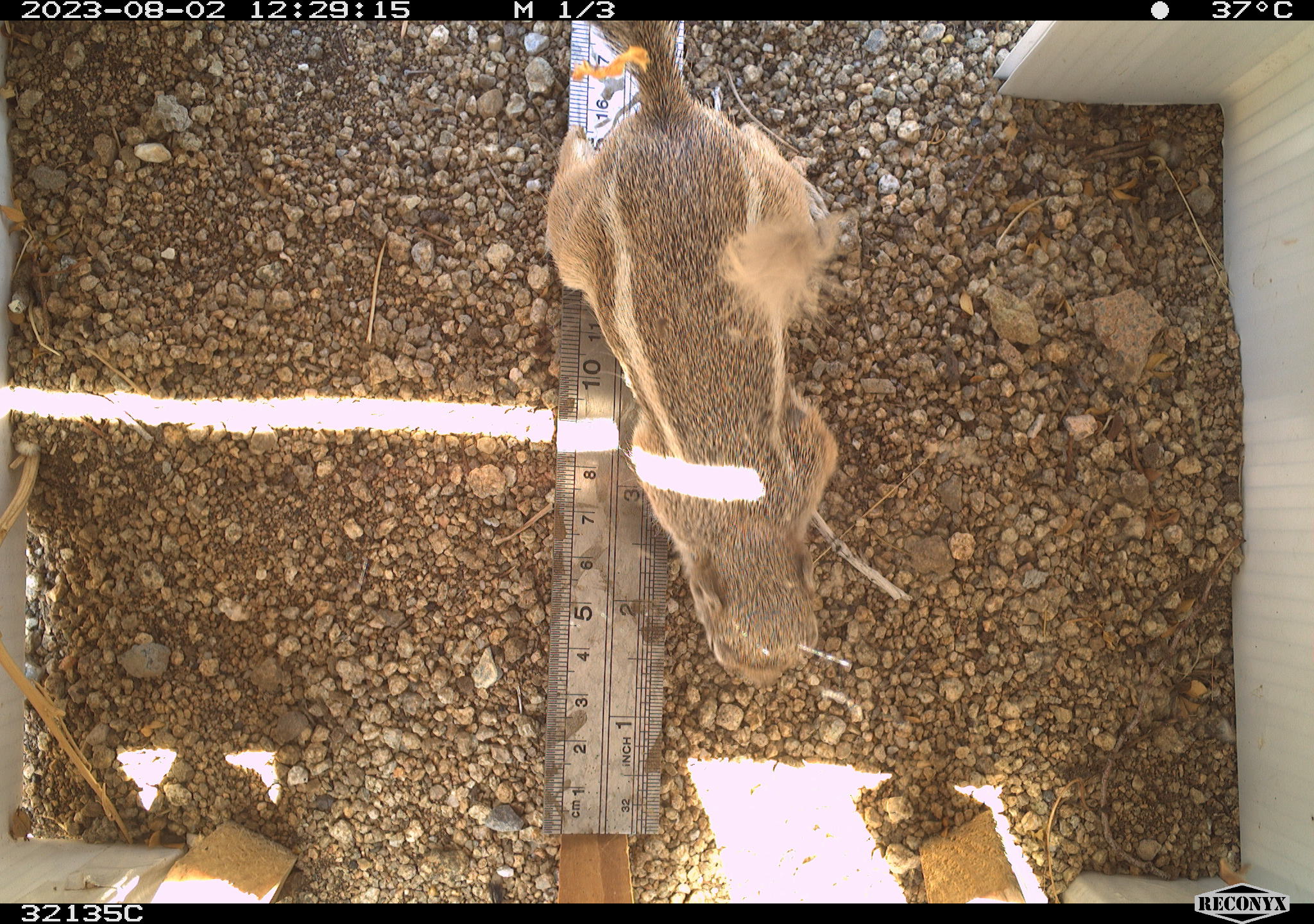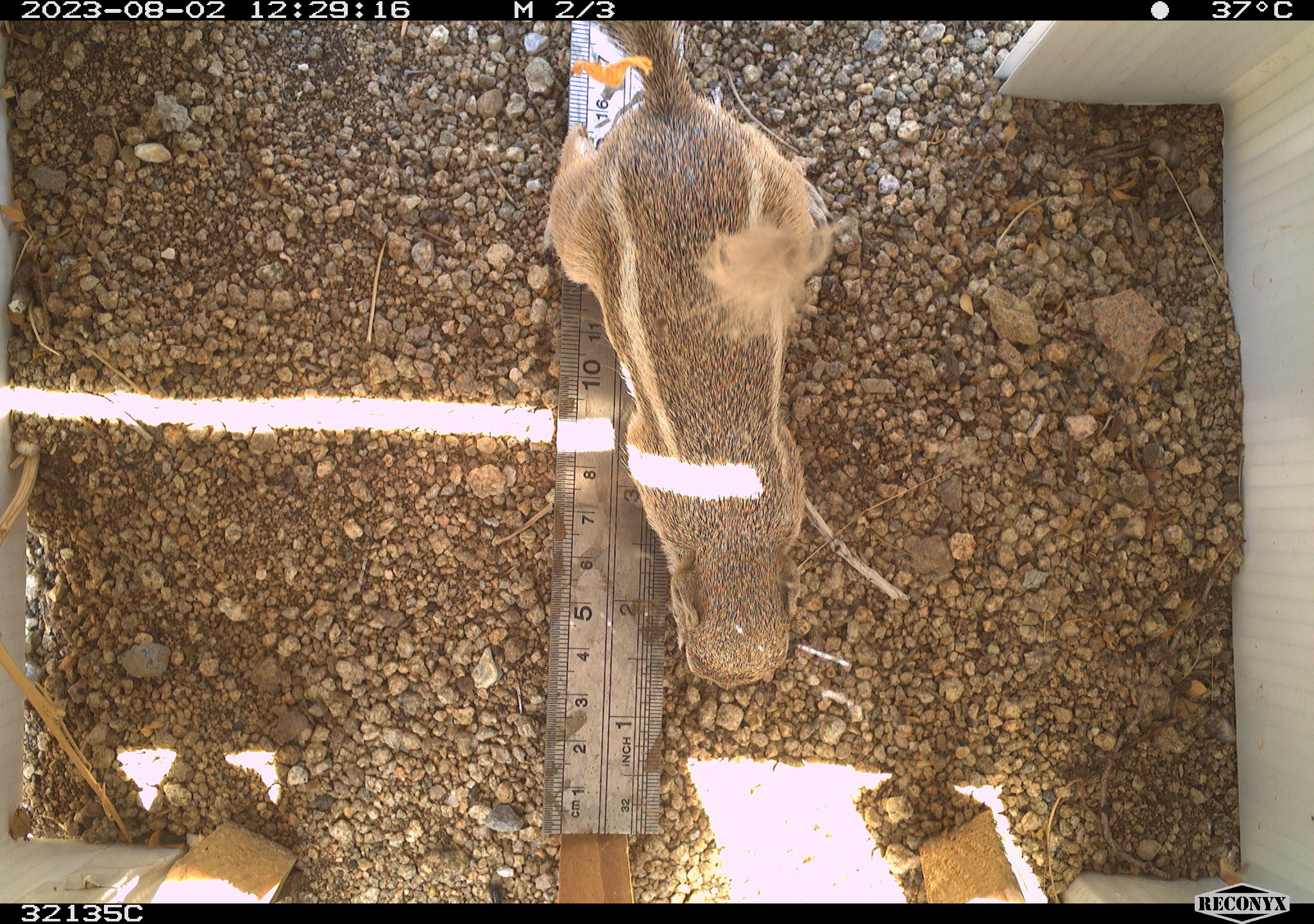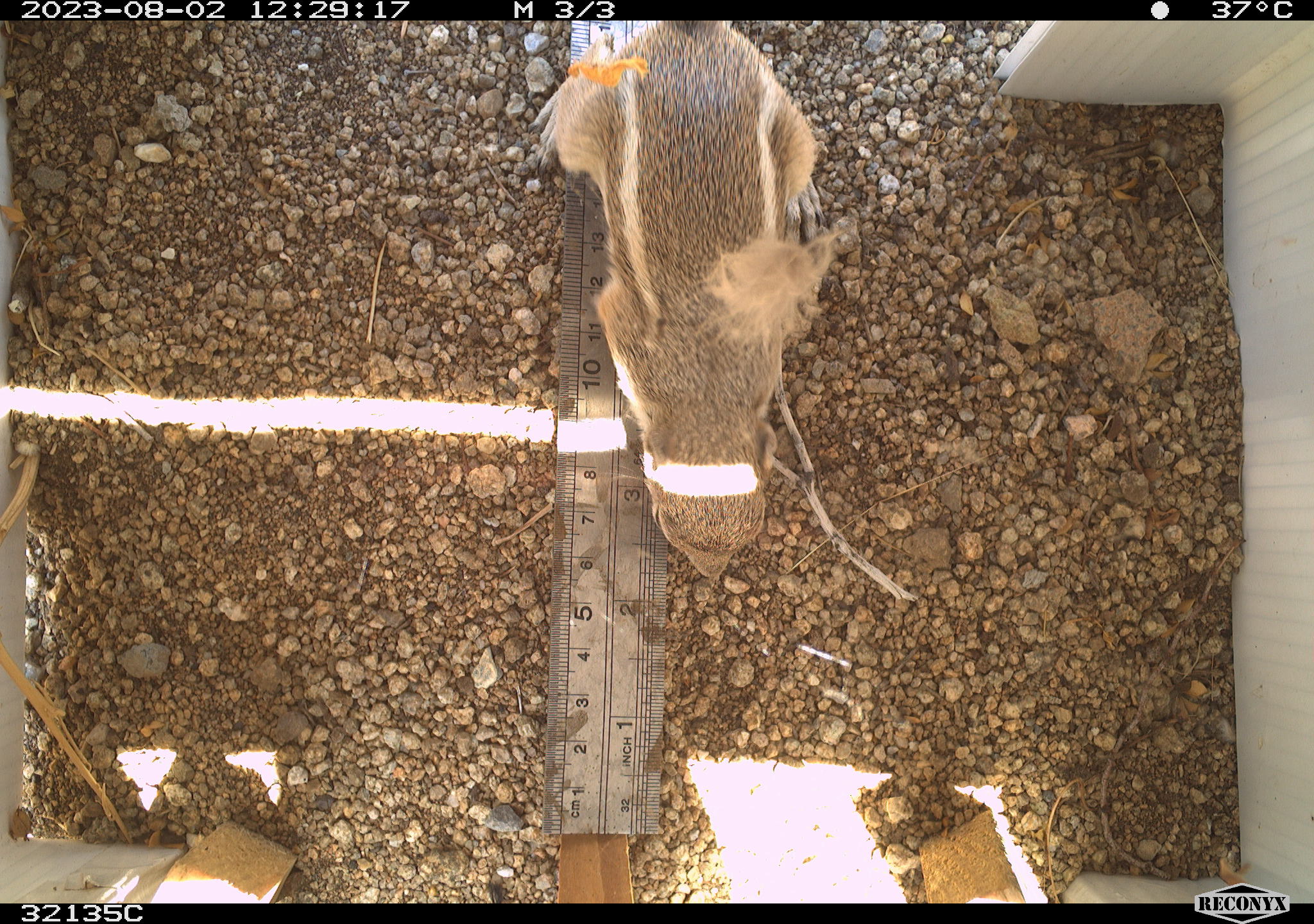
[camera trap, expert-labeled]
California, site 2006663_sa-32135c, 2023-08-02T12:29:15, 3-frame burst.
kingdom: Animalia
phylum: Chordata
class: Mammalia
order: Rodentia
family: Sciuridae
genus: Ammospermophilus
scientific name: Ammospermophilus leucurus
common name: white-tailed antelope squirrel